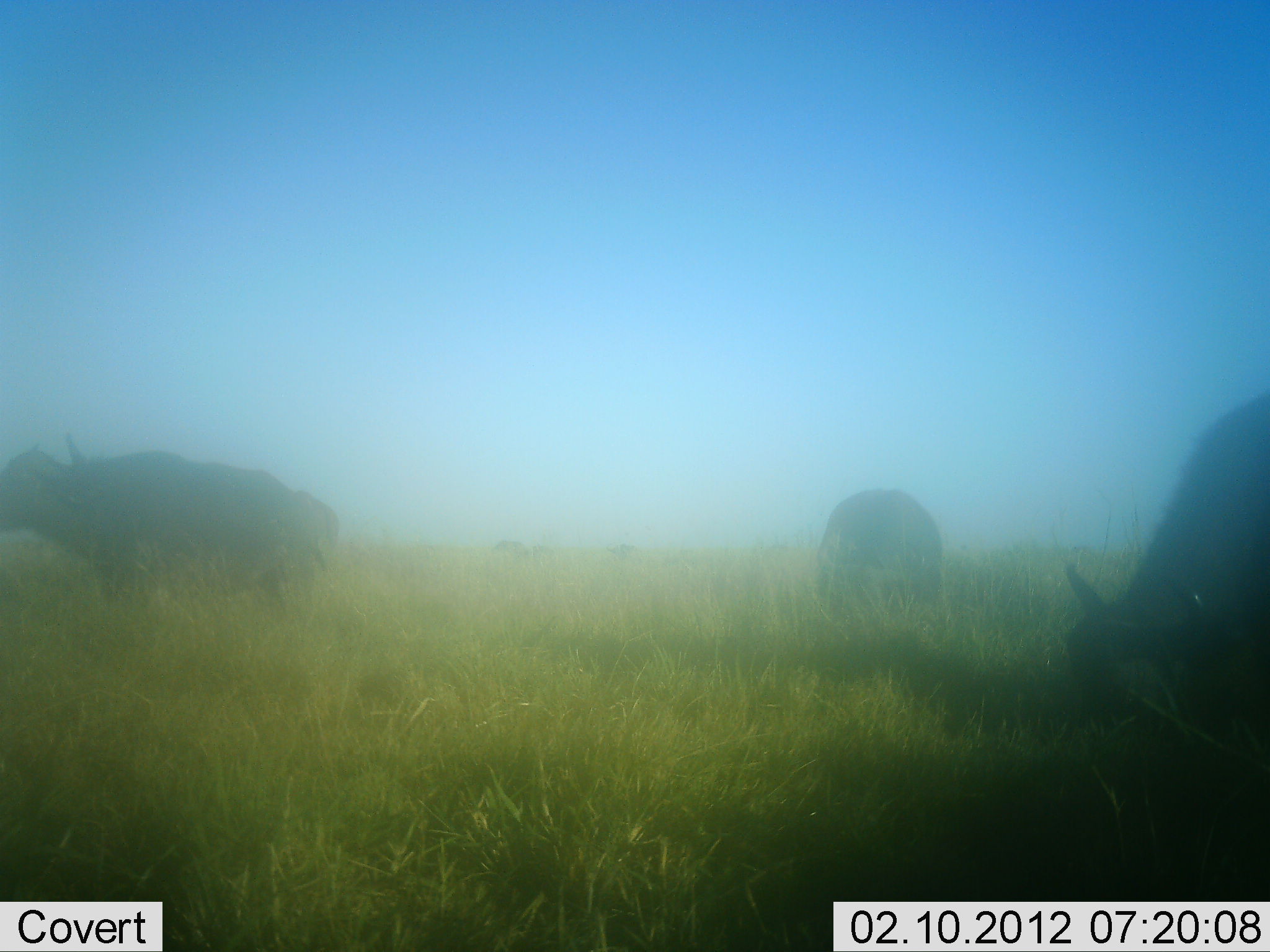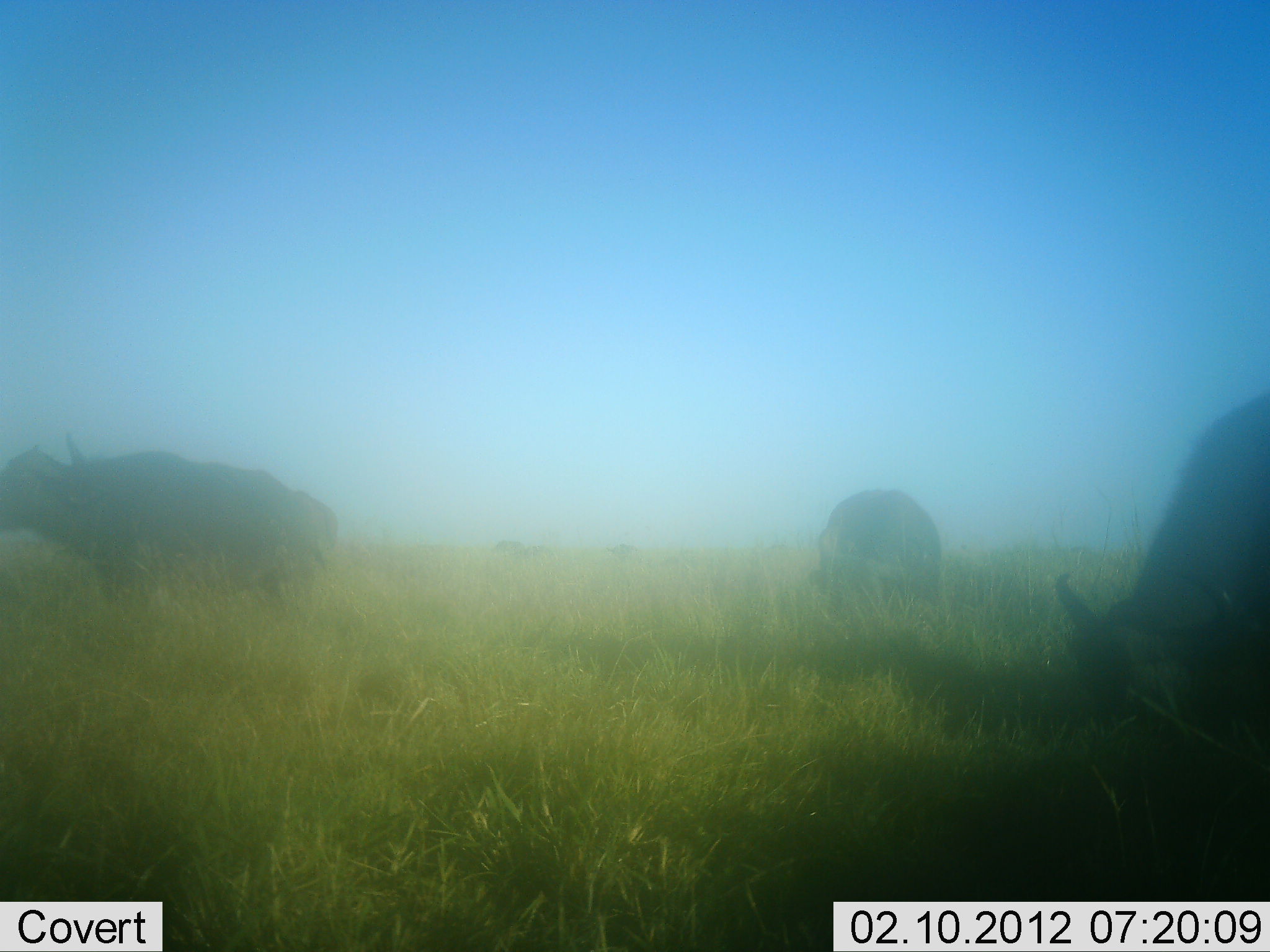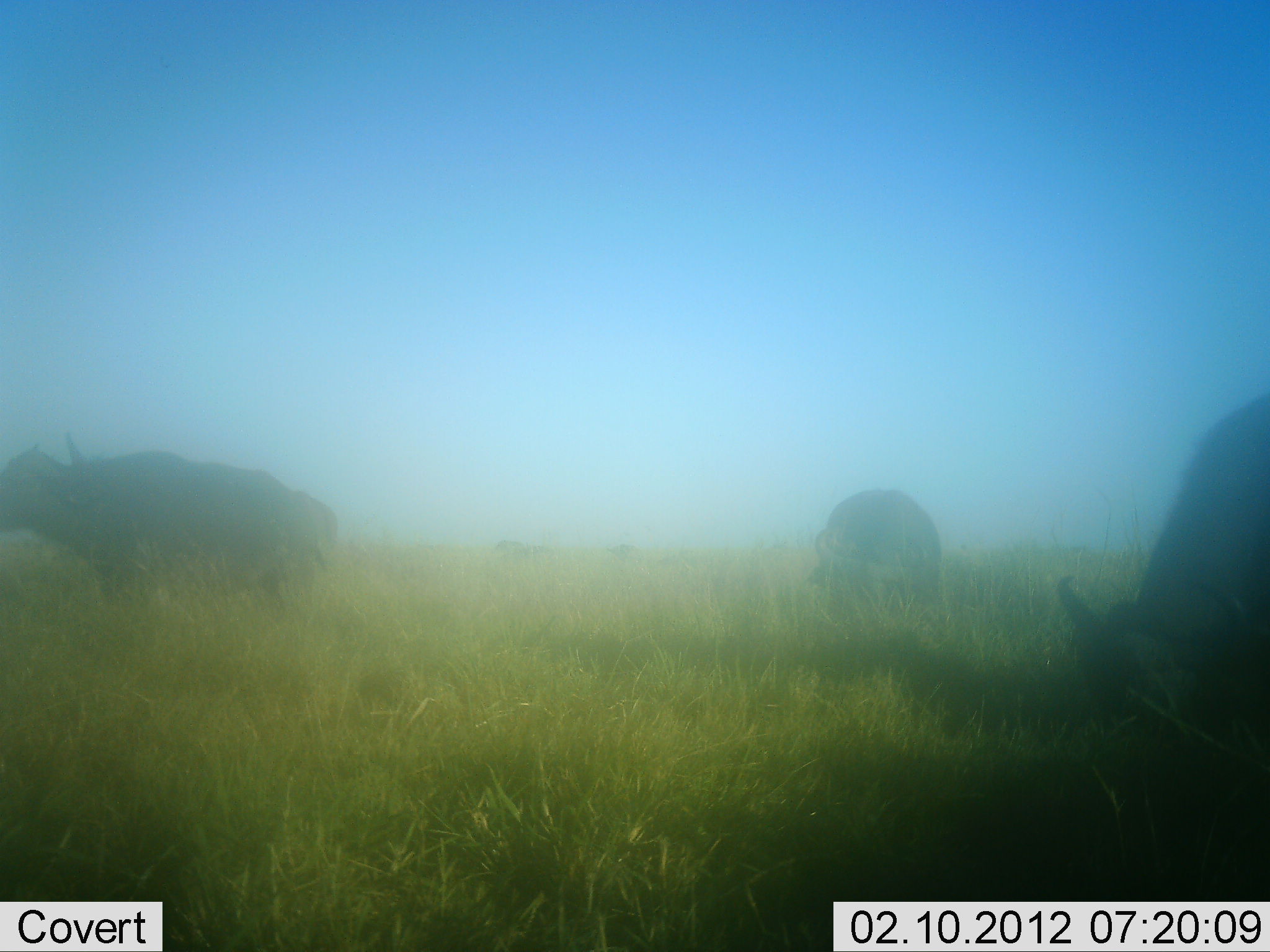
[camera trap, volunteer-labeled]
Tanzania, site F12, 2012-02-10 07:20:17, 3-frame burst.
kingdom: Animalia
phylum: Chordata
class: Mammalia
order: Artiodactyla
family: Bovidae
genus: Syncerus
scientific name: Syncerus caffer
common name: cape buffalo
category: buffalo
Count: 3.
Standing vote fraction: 67%.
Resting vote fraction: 0%.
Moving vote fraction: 0%.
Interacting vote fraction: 0%.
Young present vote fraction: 0%.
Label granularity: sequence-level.